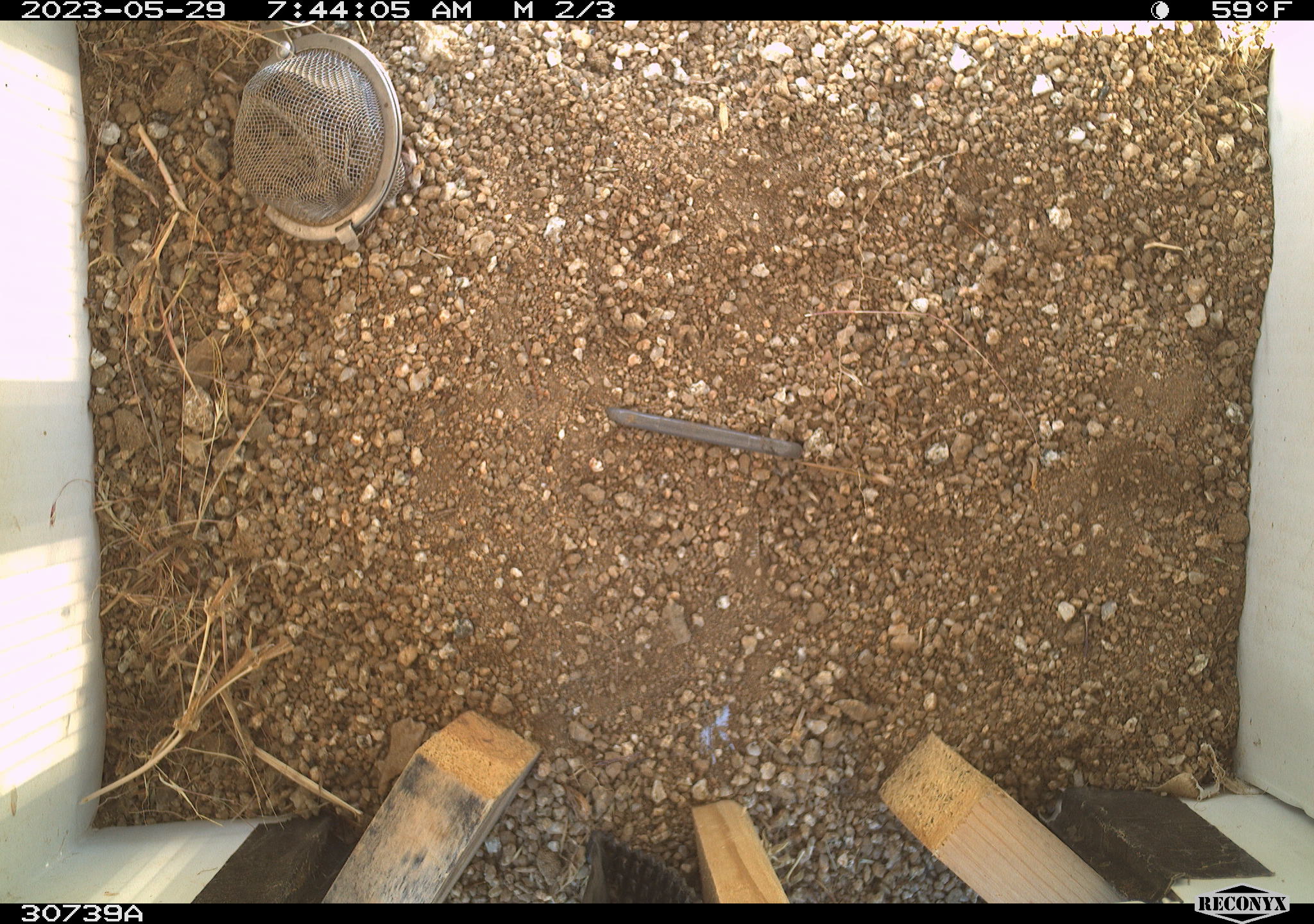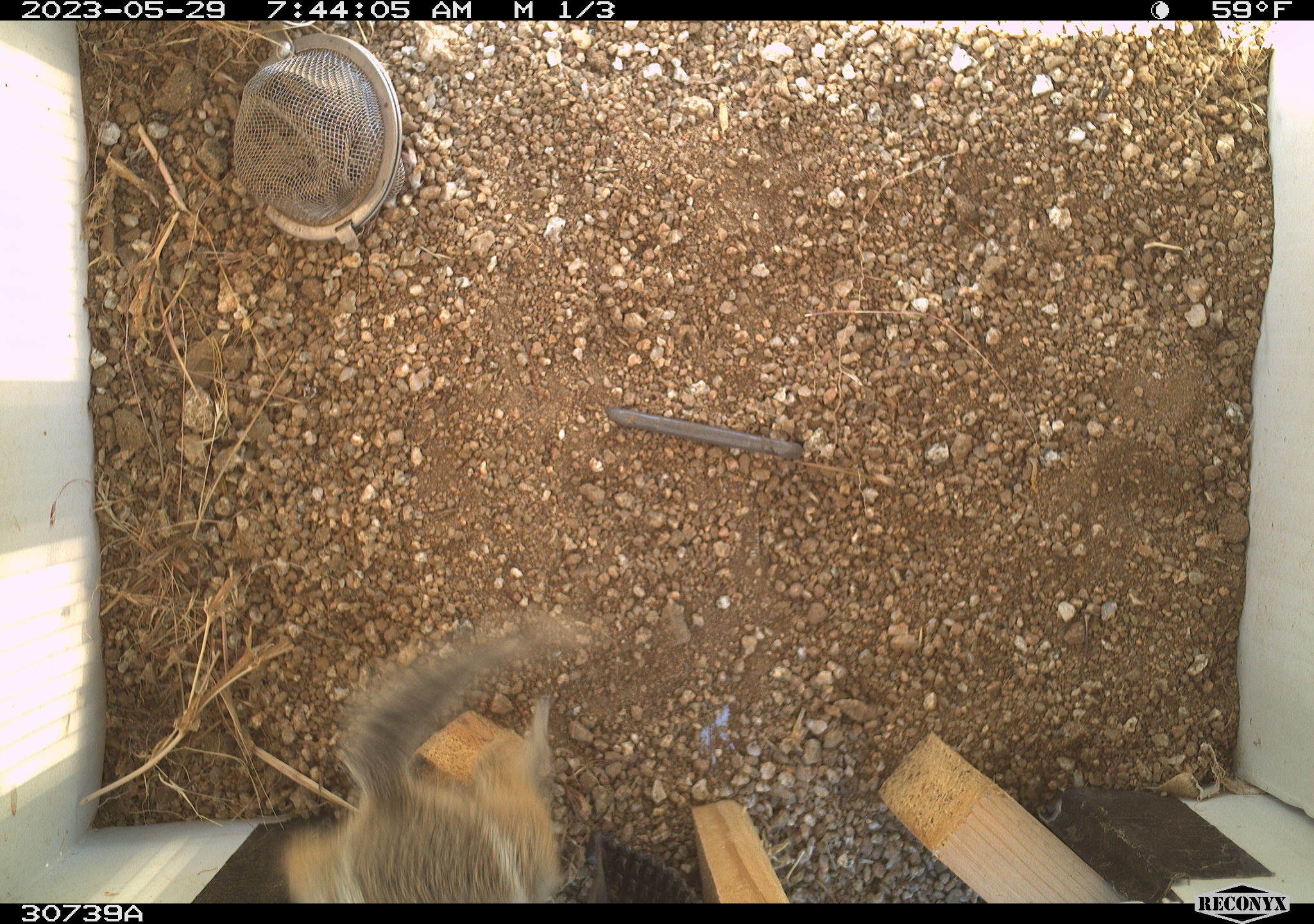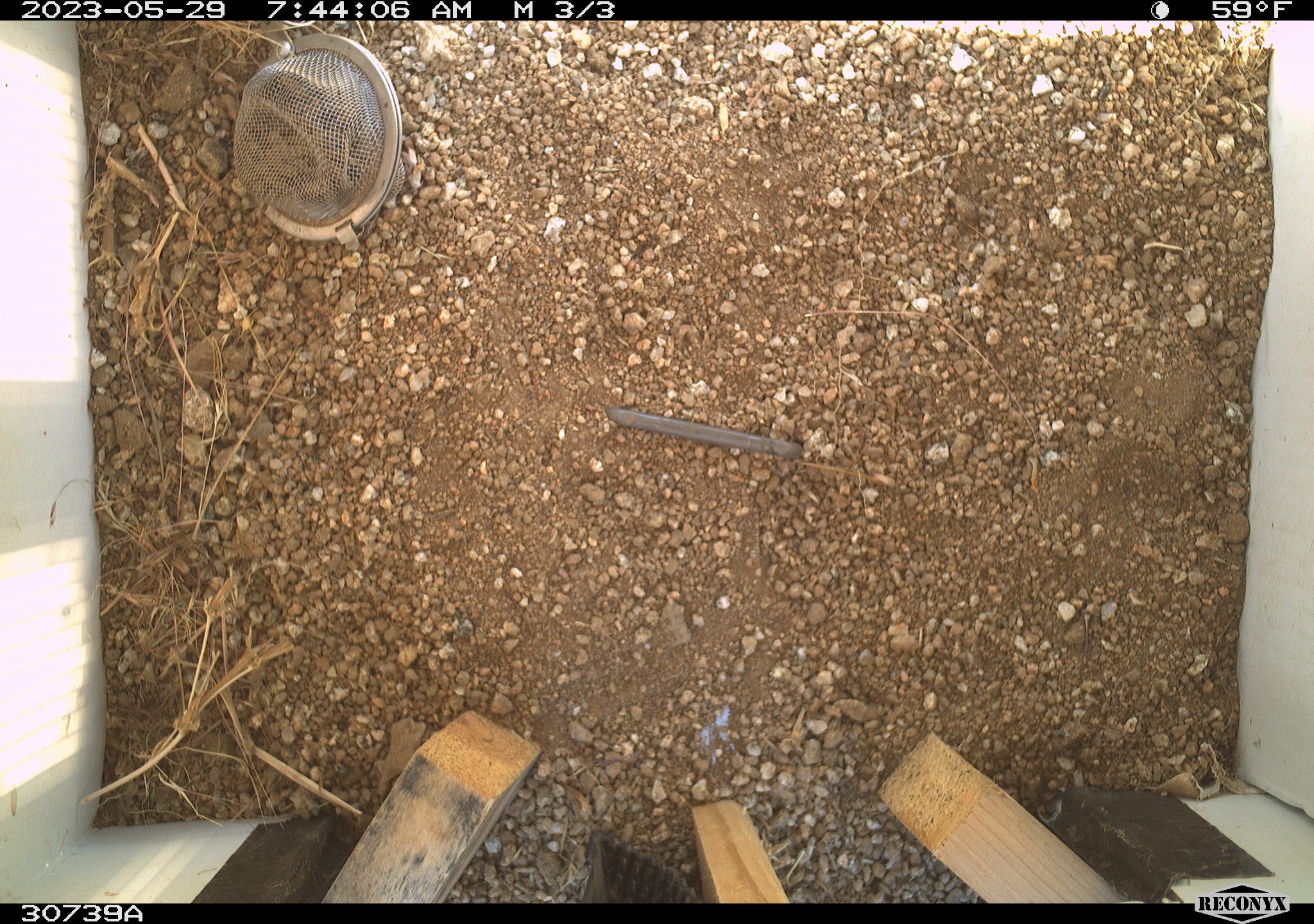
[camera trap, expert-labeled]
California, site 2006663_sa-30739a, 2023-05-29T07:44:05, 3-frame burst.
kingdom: Animalia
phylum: Chordata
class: Mammalia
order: Rodentia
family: Sciuridae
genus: Ammospermophilus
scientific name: Ammospermophilus leucurus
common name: white-tailed antelope squirrel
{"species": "white-tailed antelope squirrel (Ammospermophilus leucurus)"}